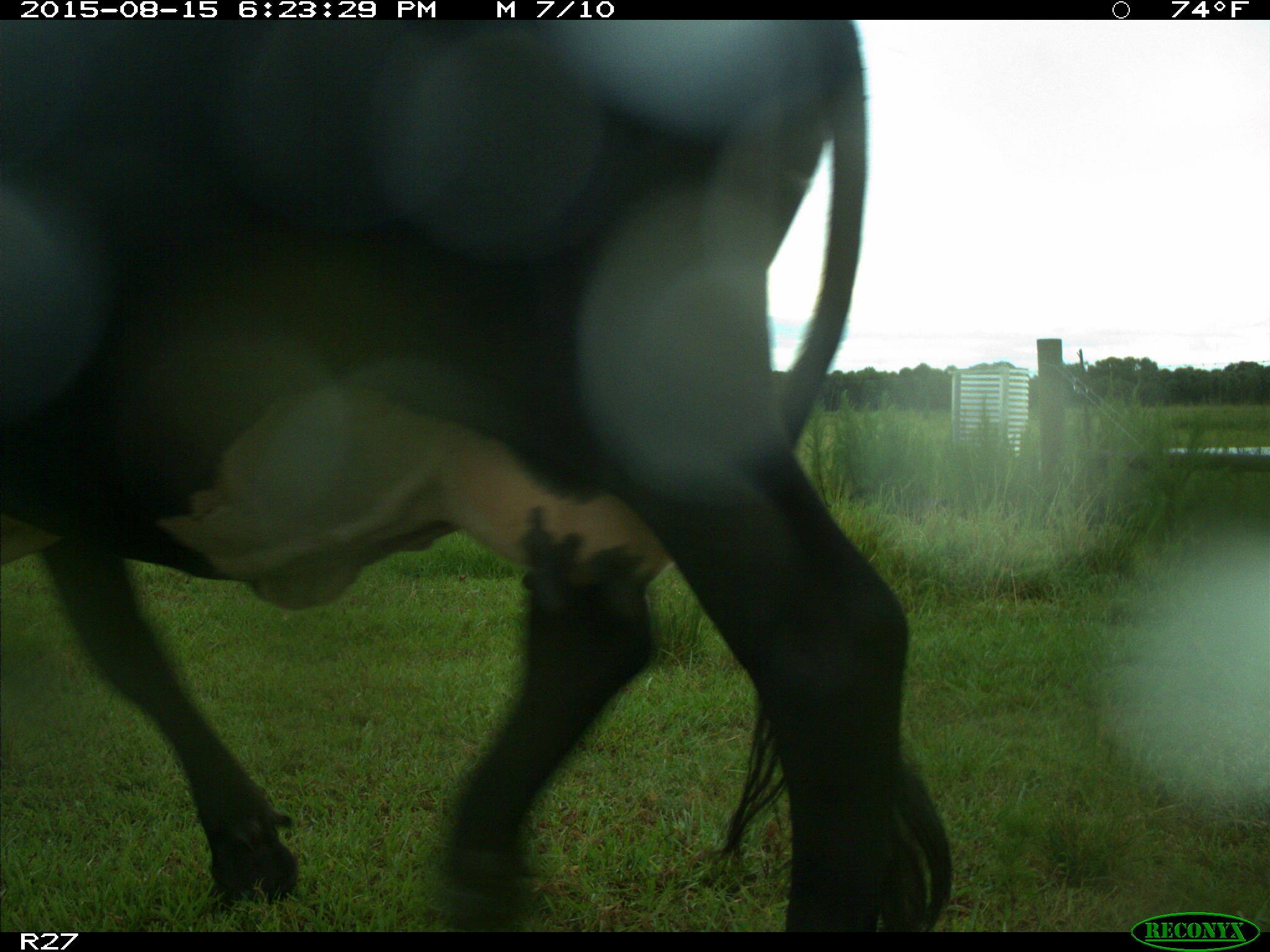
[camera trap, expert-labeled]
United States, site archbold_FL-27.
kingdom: Animalia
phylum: Chordata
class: Mammalia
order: Artiodactyla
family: Bovidae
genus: Bos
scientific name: Bos taurus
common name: domestic cow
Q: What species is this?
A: Bos taurus (domestic cow).